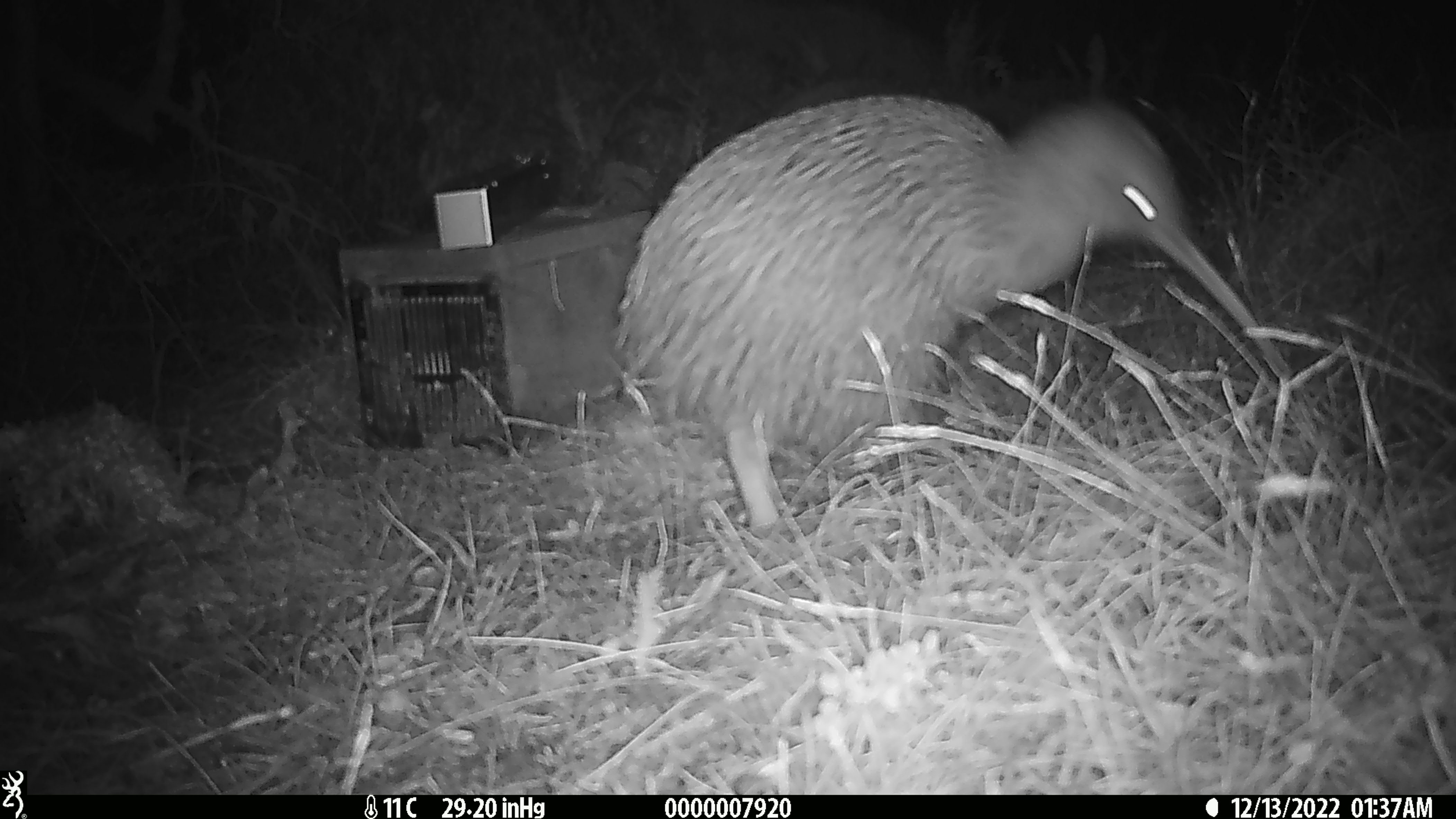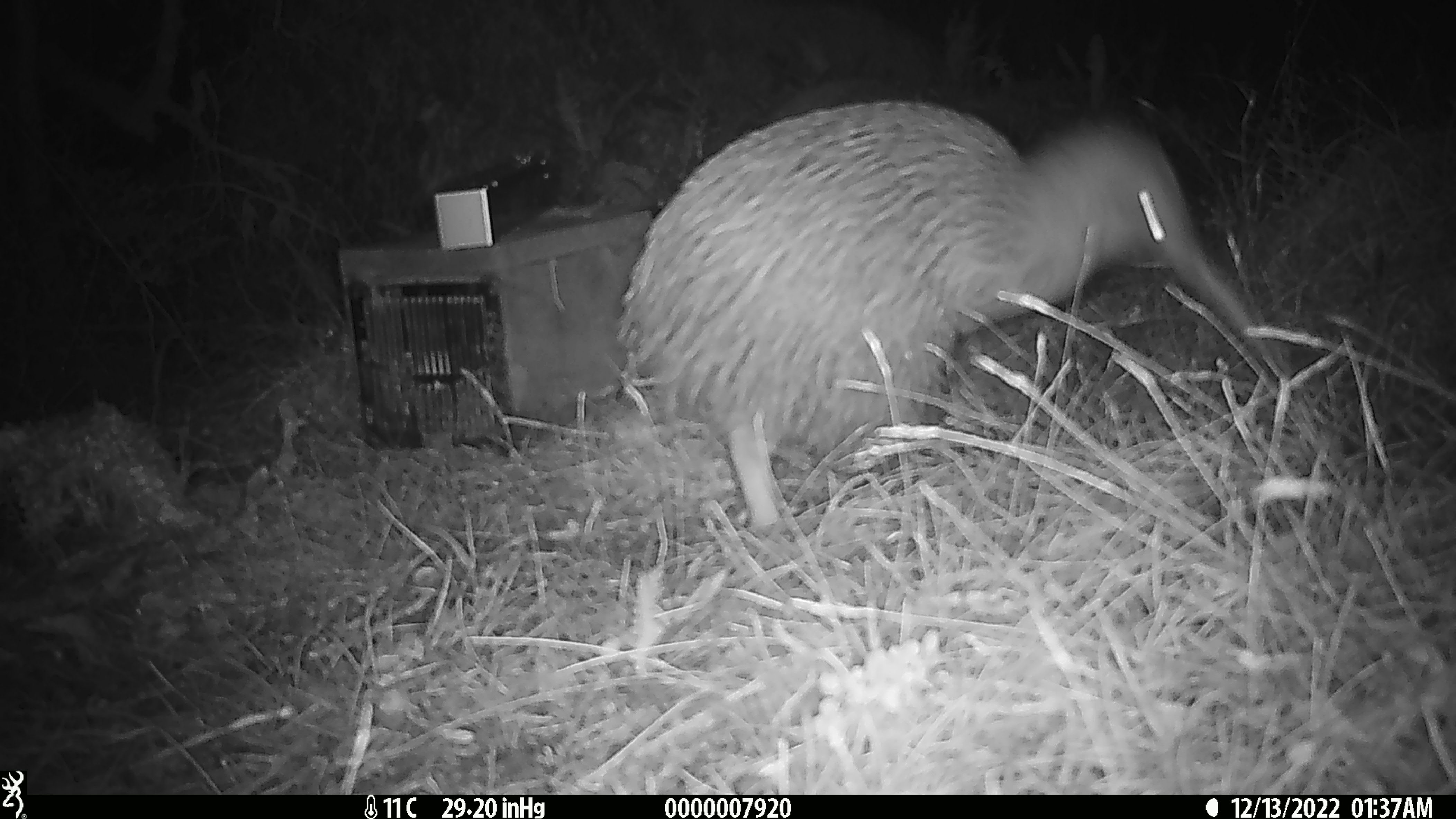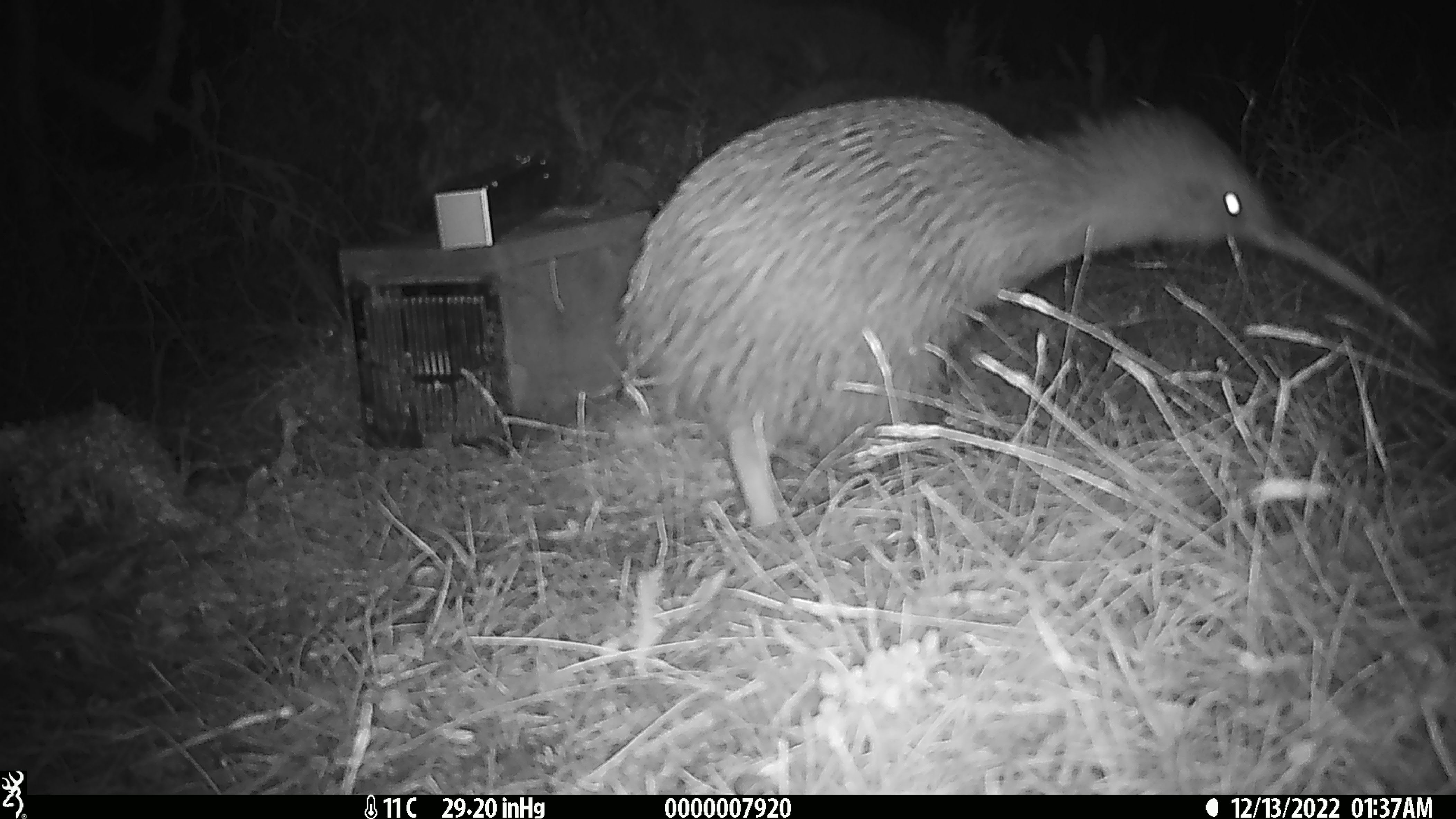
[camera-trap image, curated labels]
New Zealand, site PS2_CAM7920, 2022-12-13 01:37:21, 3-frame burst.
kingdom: Animalia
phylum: Chordata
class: Aves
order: Apterygiformes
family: Apterygidae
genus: Apteryx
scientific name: Apteryx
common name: kiwi